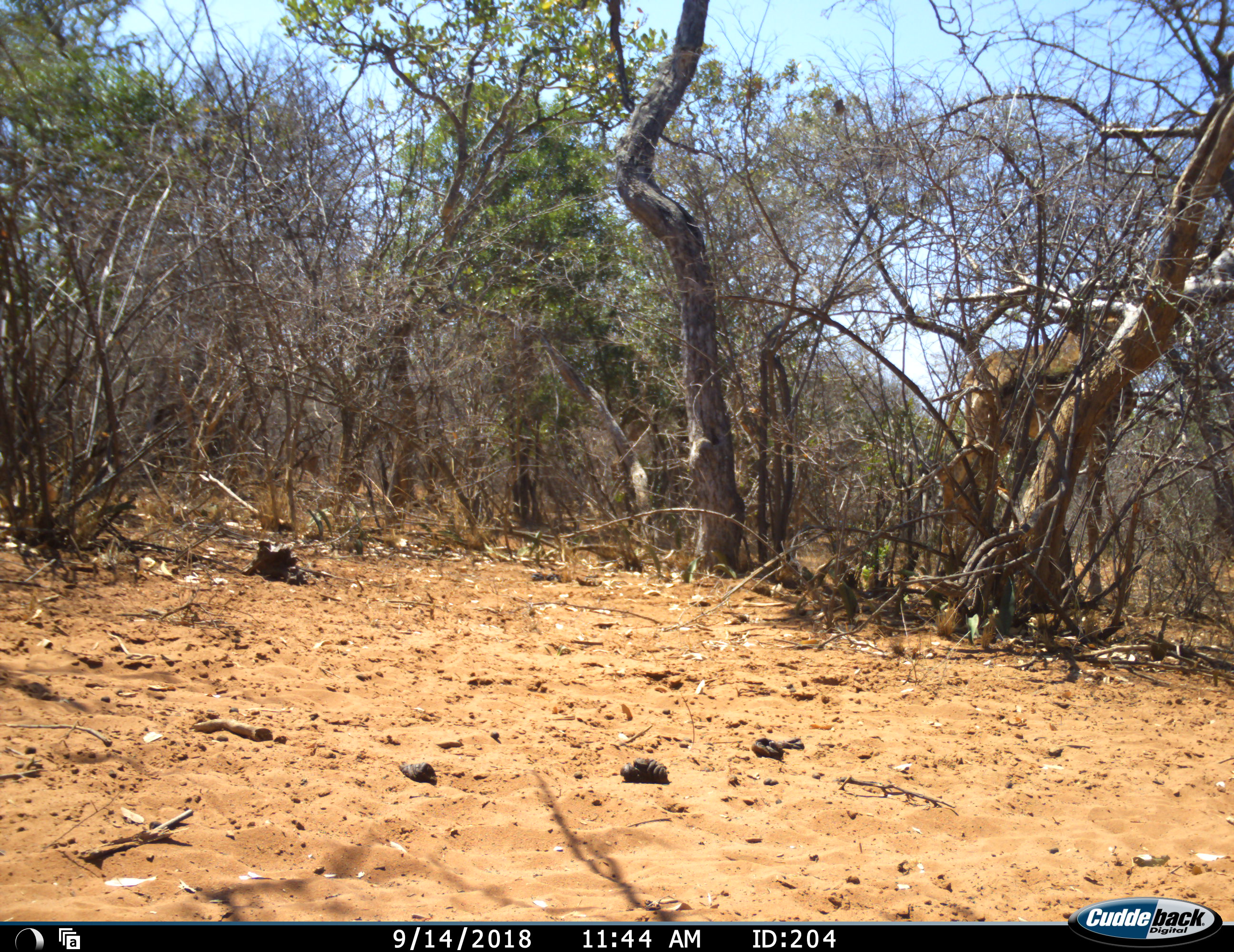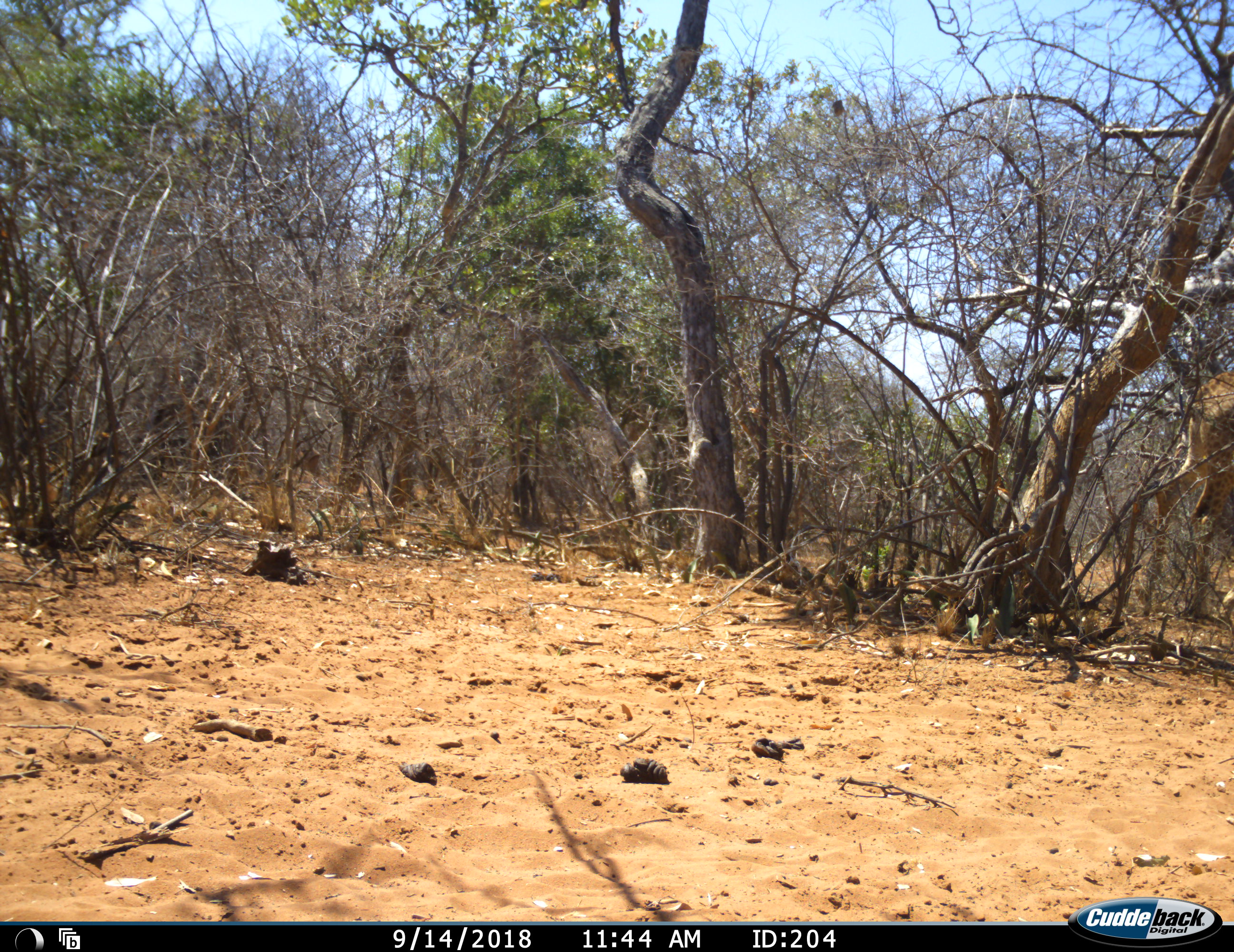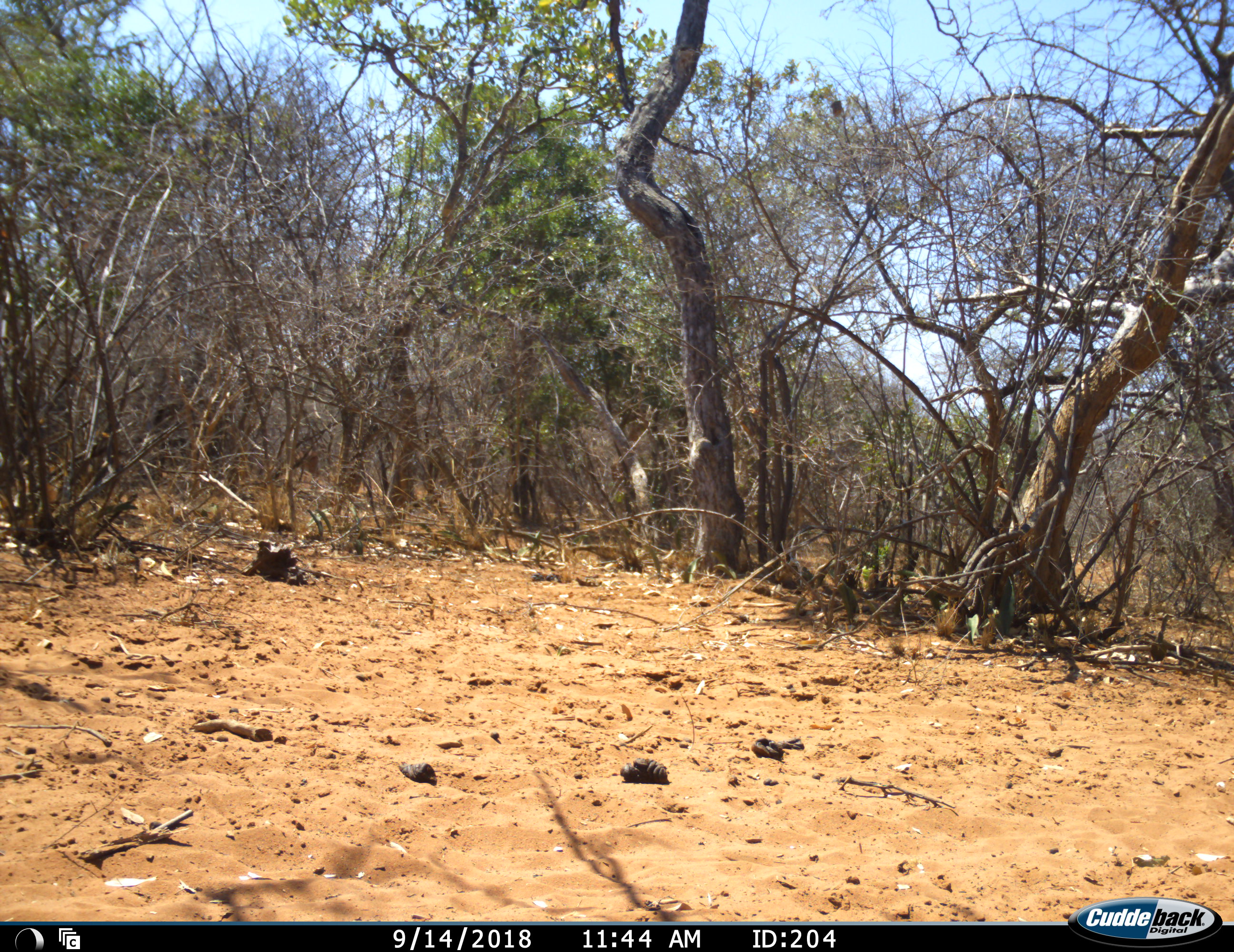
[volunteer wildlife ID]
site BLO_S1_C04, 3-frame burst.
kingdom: Animalia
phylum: Chordata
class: Mammalia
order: Artiodactyla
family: Giraffidae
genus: Giraffa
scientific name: Giraffa camelopardalis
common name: giraffe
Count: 1.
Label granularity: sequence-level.